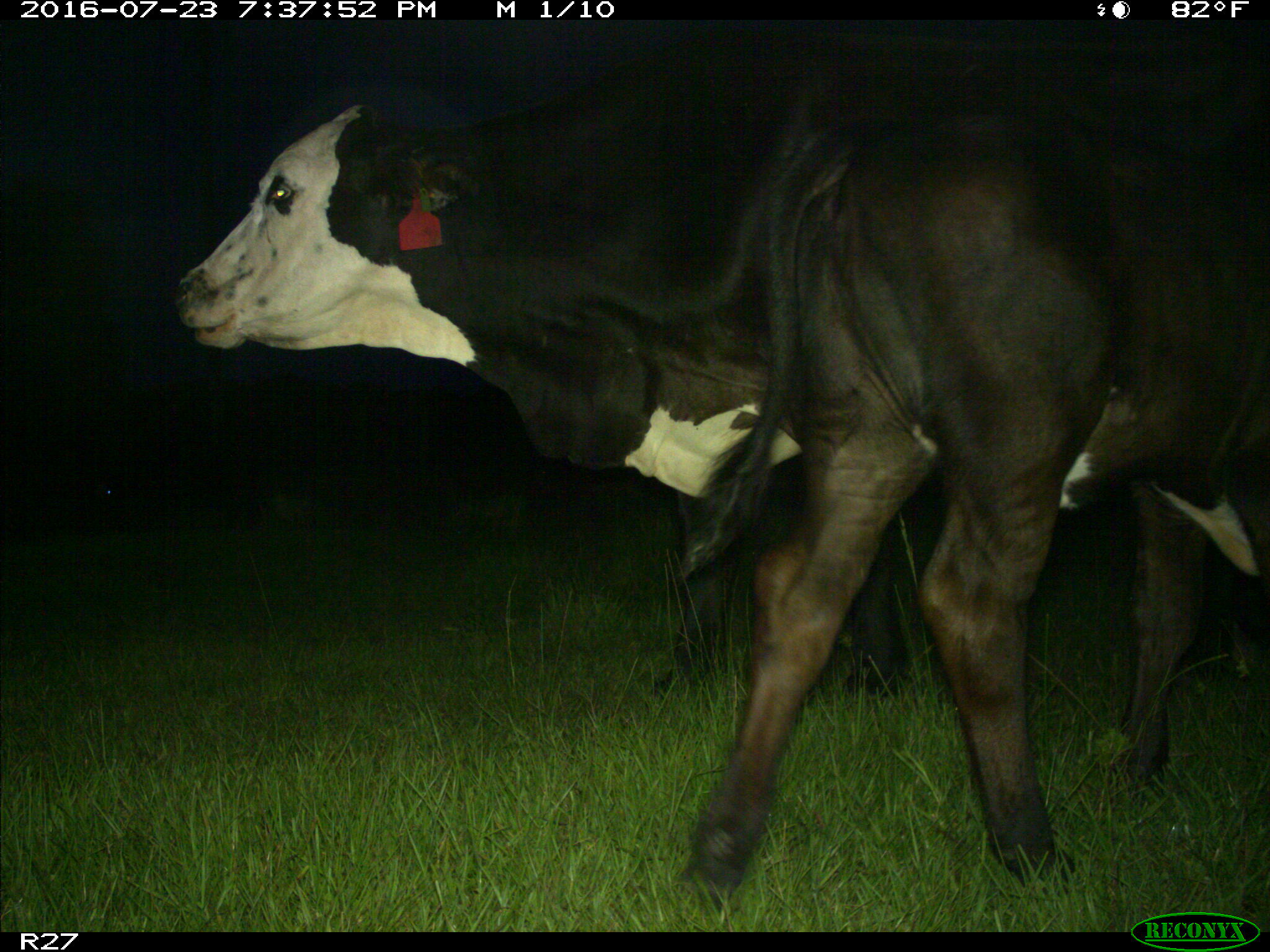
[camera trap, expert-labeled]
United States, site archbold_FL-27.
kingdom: Animalia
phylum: Chordata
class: Mammalia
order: Artiodactyla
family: Bovidae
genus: Bos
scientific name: Bos taurus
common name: domestic cow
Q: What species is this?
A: Bos taurus (domestic cow).